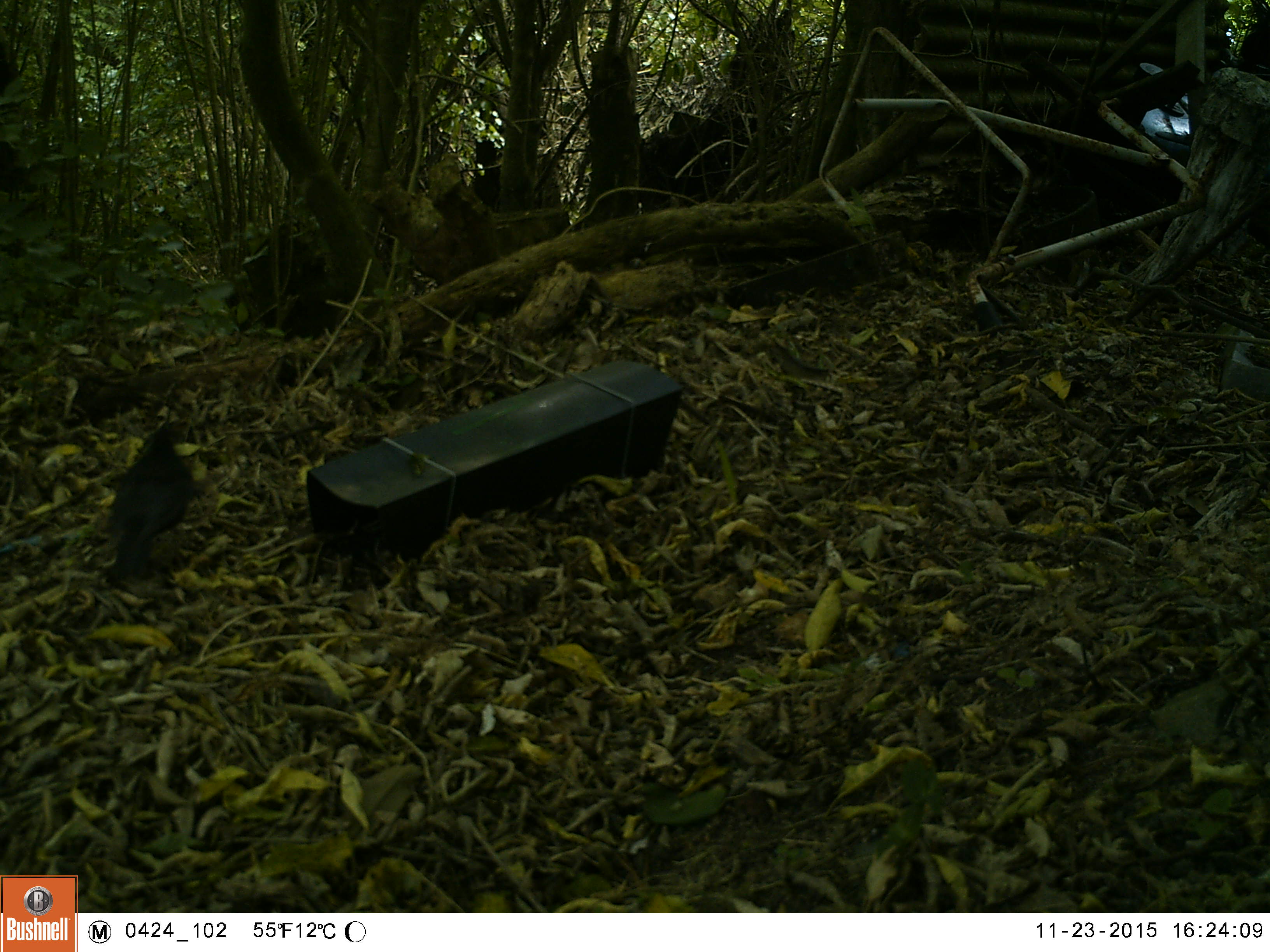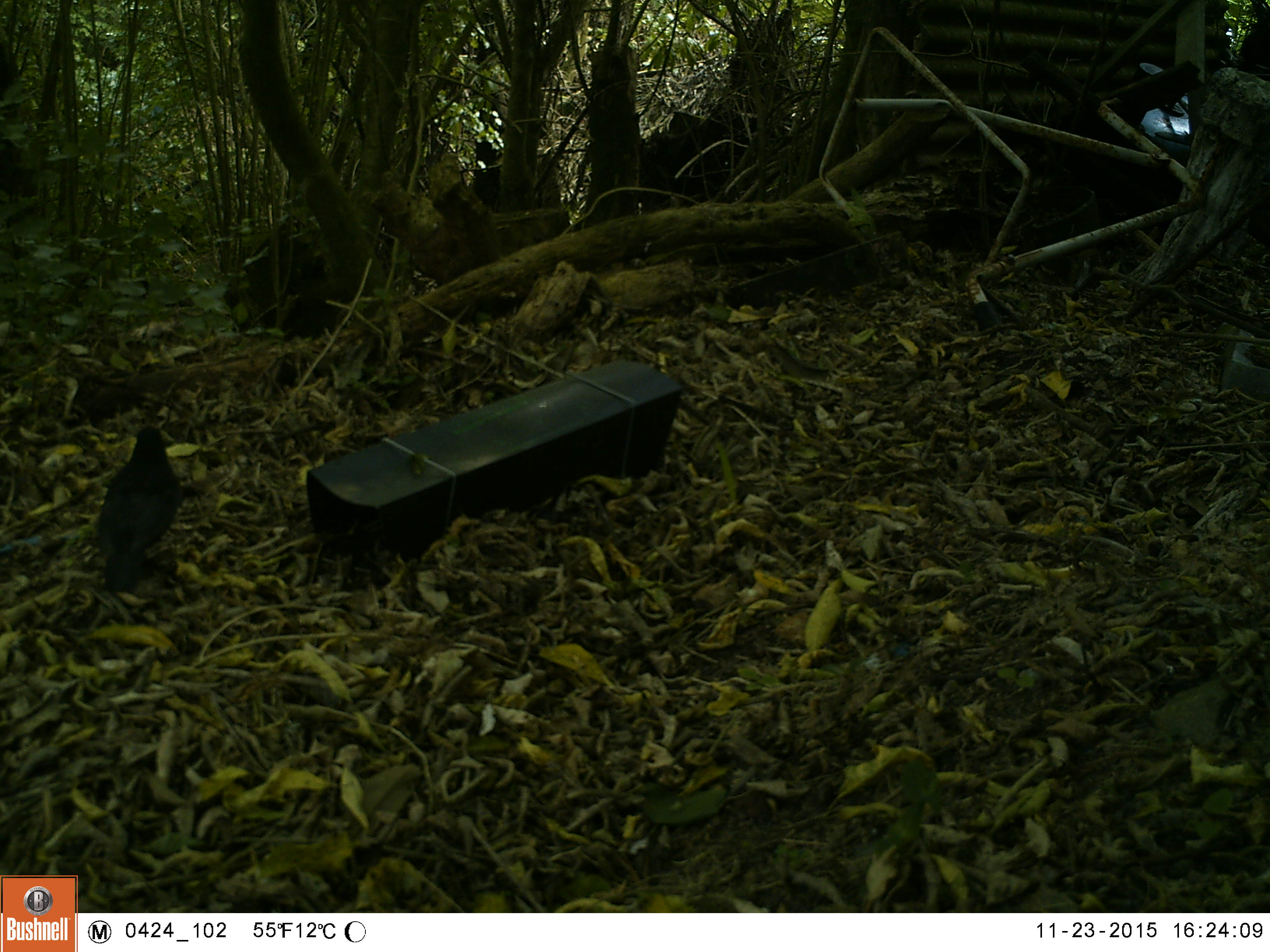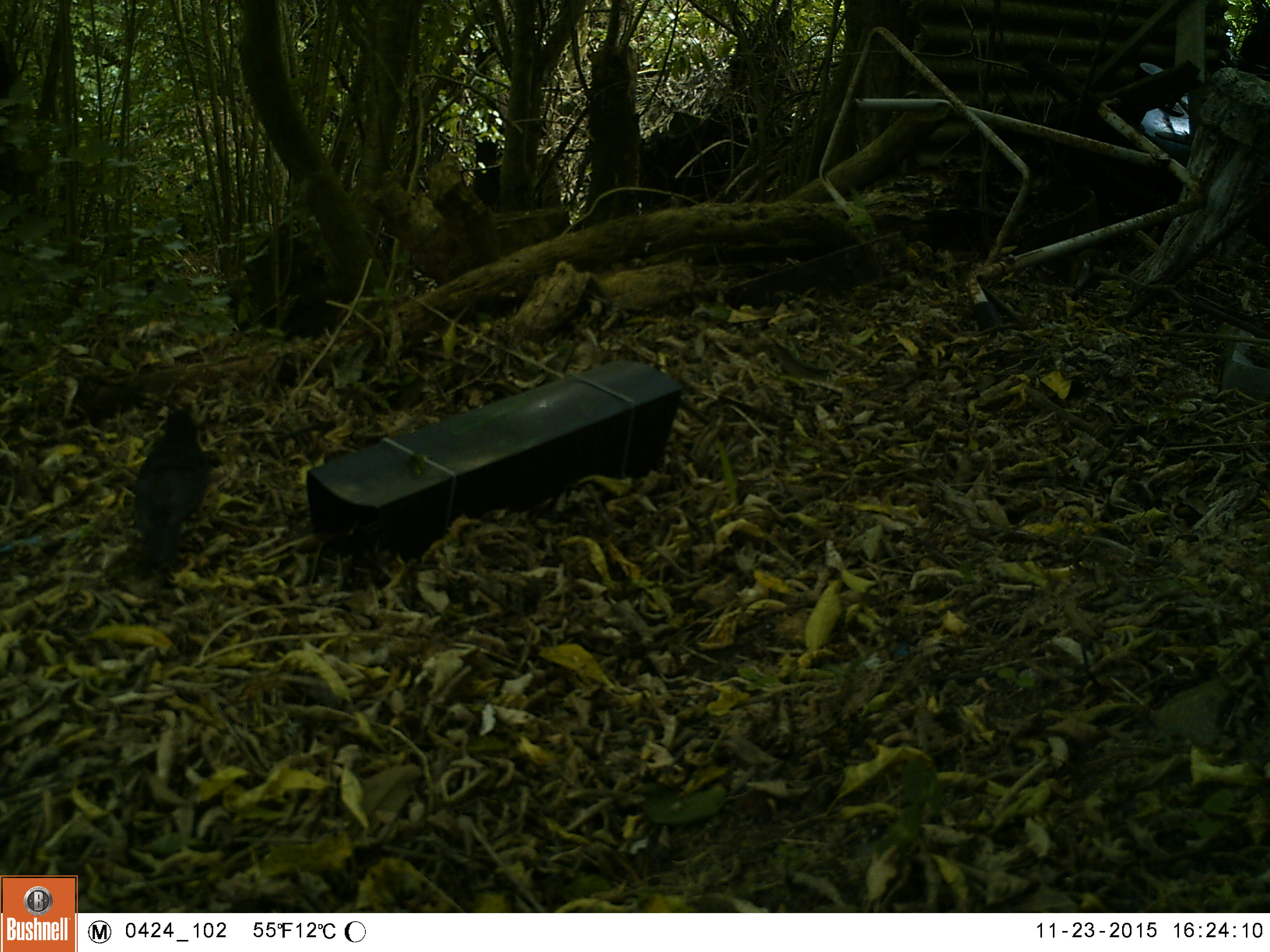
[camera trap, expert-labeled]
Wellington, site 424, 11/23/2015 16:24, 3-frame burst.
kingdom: Animalia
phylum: Chordata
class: Aves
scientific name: Aves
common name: bird